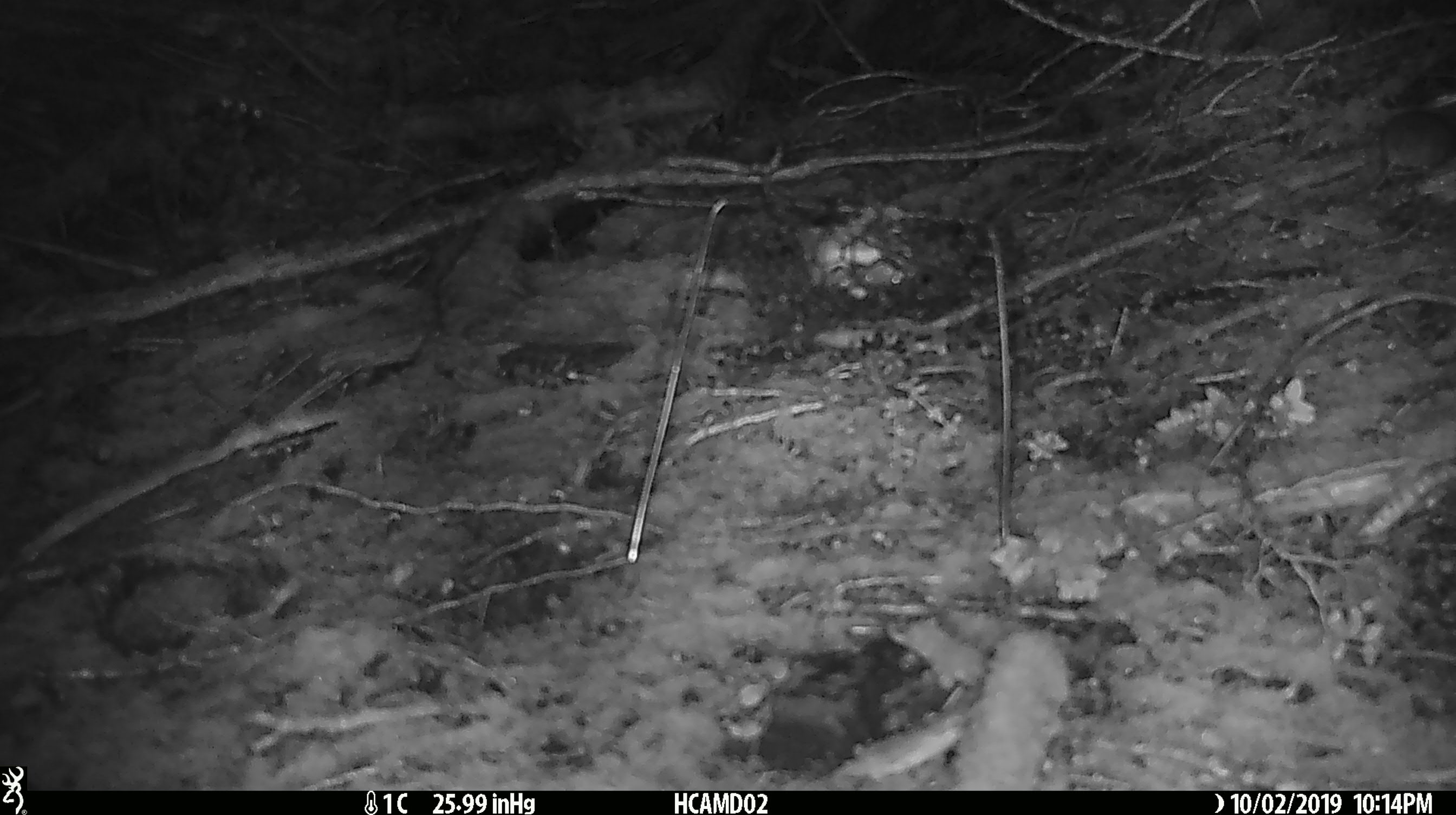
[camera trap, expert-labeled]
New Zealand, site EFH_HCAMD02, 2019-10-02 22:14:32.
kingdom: Animalia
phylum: Chordata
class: Mammalia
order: Rodentia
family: Muridae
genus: Mus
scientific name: Mus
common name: mouse